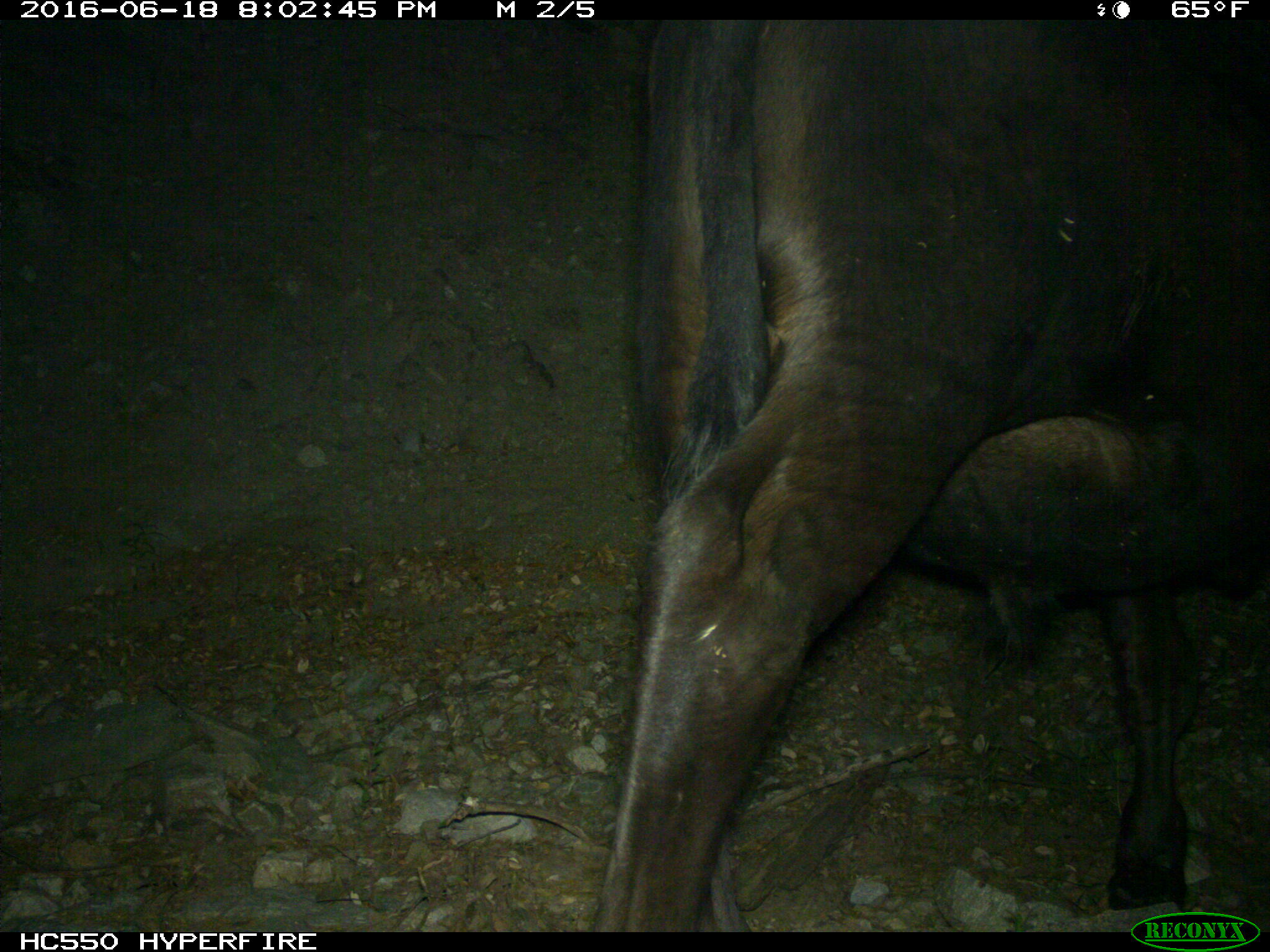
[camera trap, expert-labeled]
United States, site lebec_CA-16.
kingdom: Animalia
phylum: Chordata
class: Mammalia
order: Artiodactyla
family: Bovidae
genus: Bos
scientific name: Bos taurus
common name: domestic cow